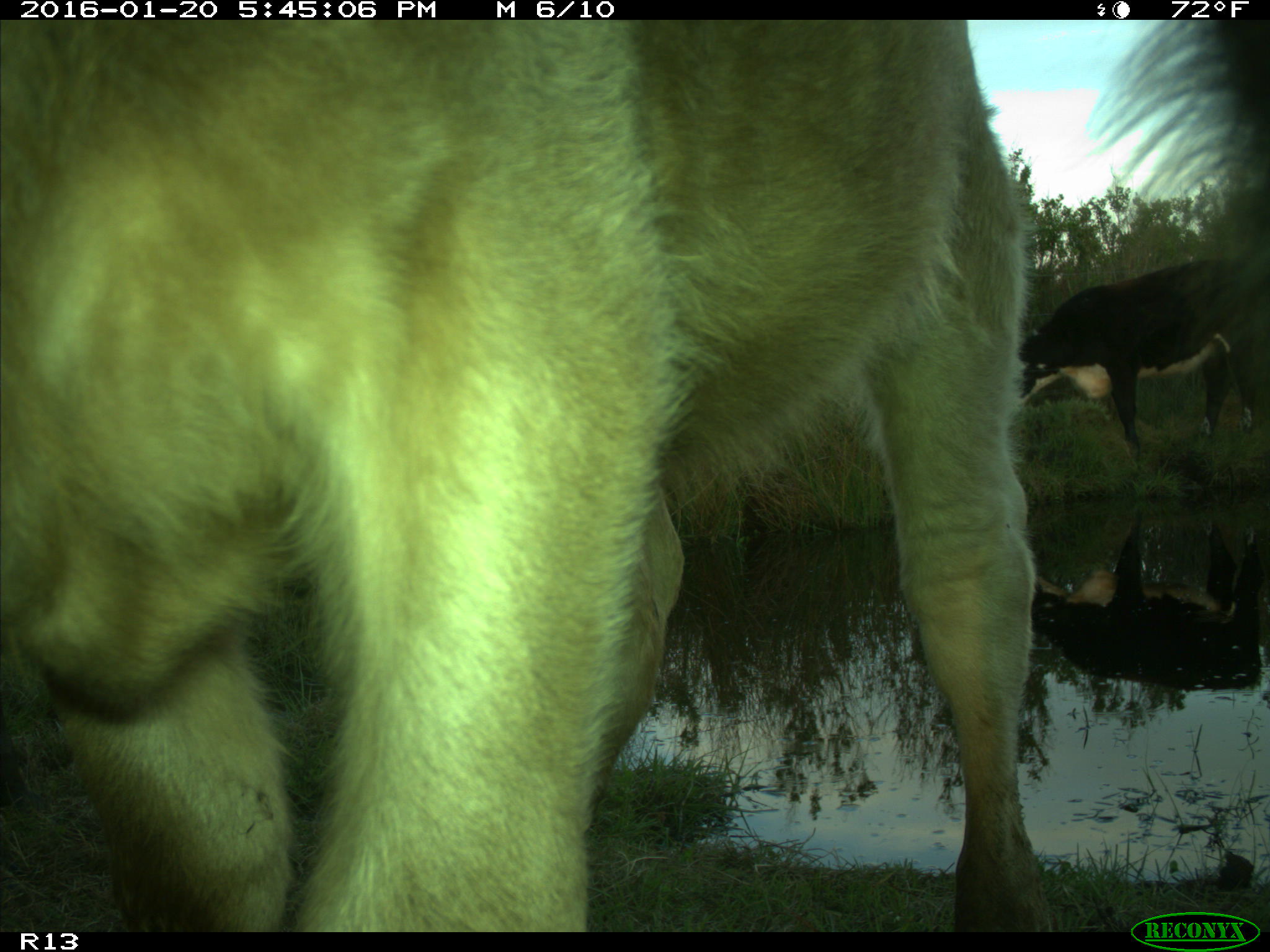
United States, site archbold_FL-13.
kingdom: Animalia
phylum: Chordata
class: Mammalia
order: Artiodactyla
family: Bovidae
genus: Bos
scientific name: Bos taurus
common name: domestic cow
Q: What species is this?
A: Bos taurus (domestic cow).